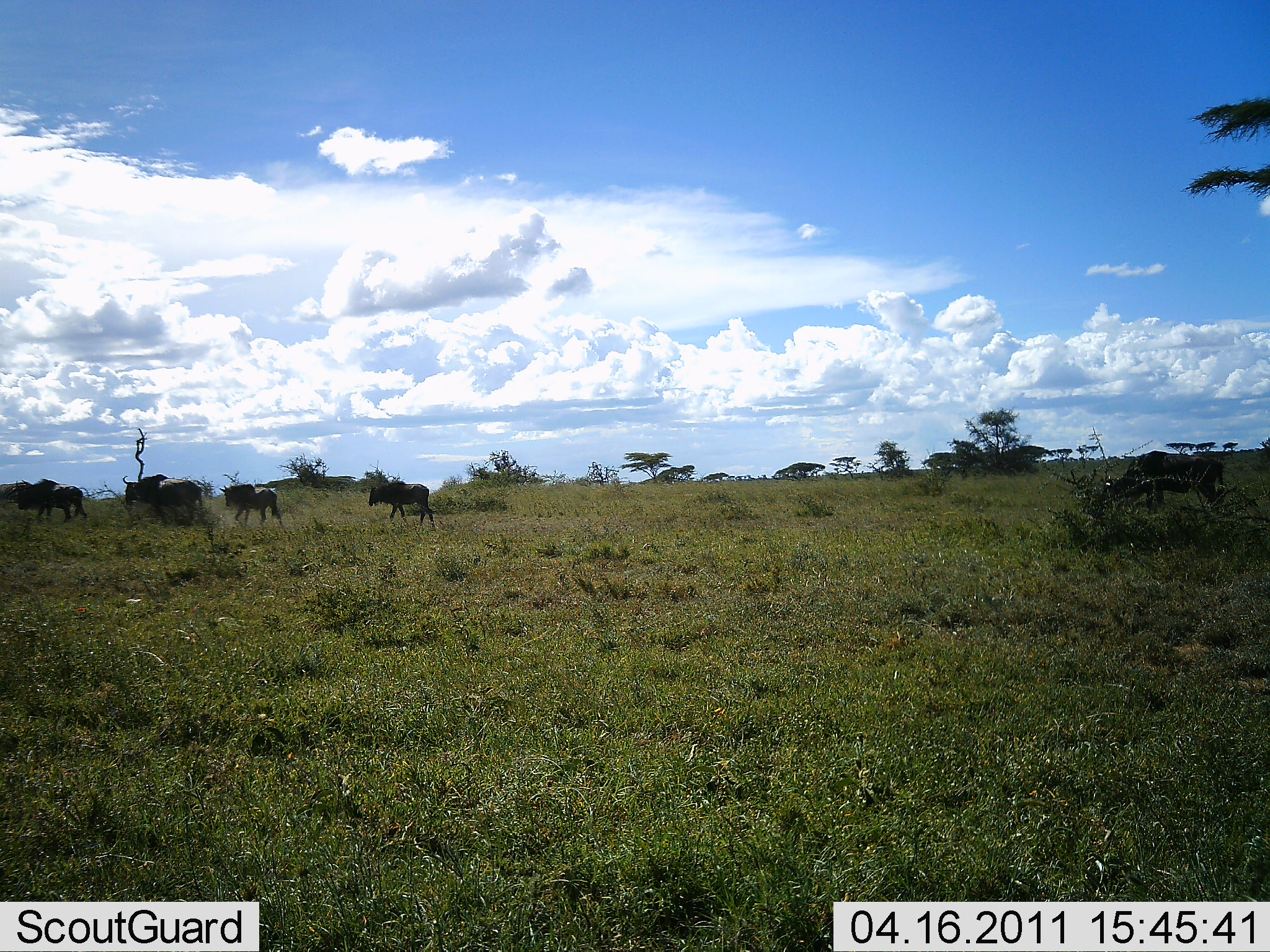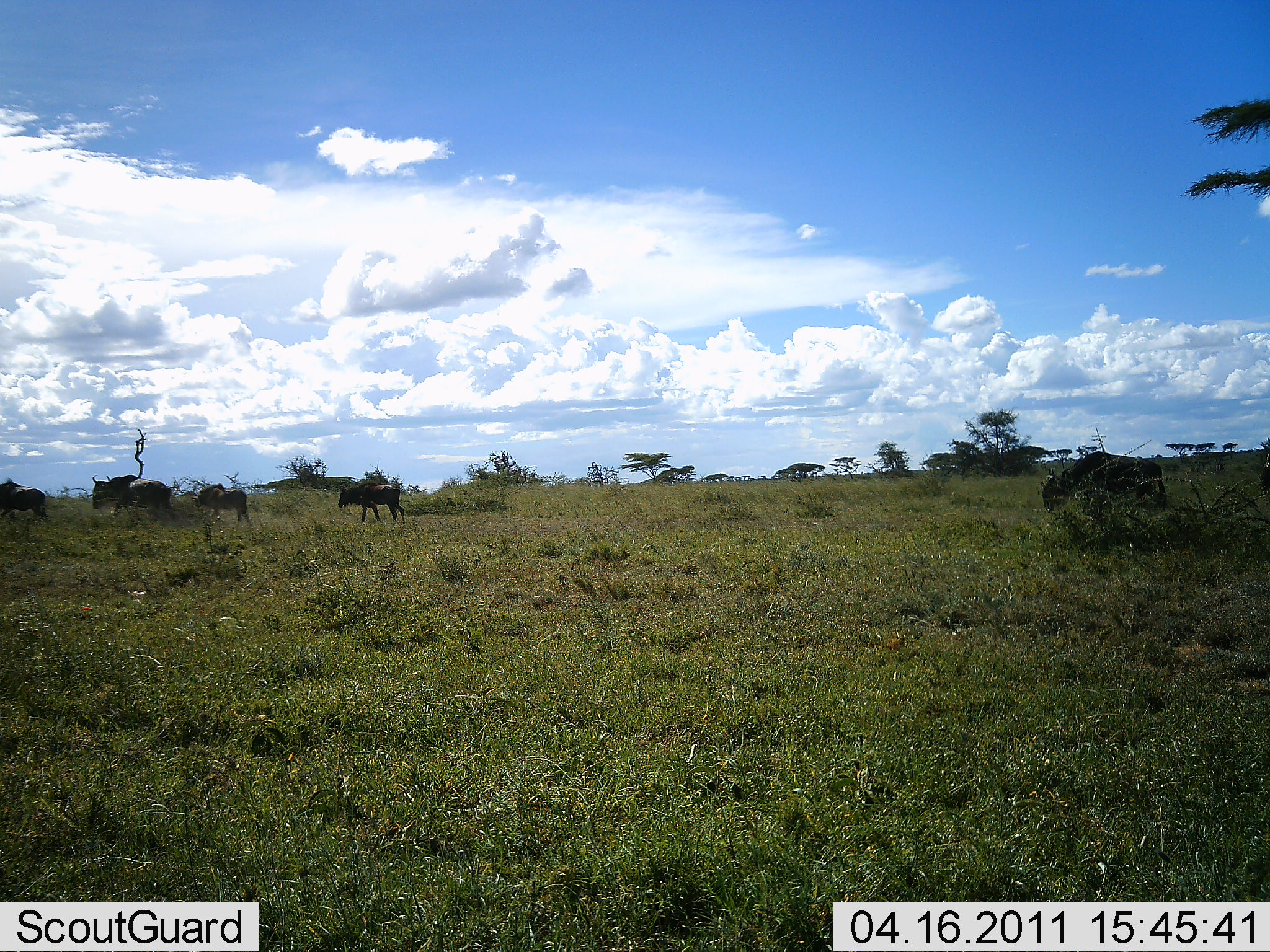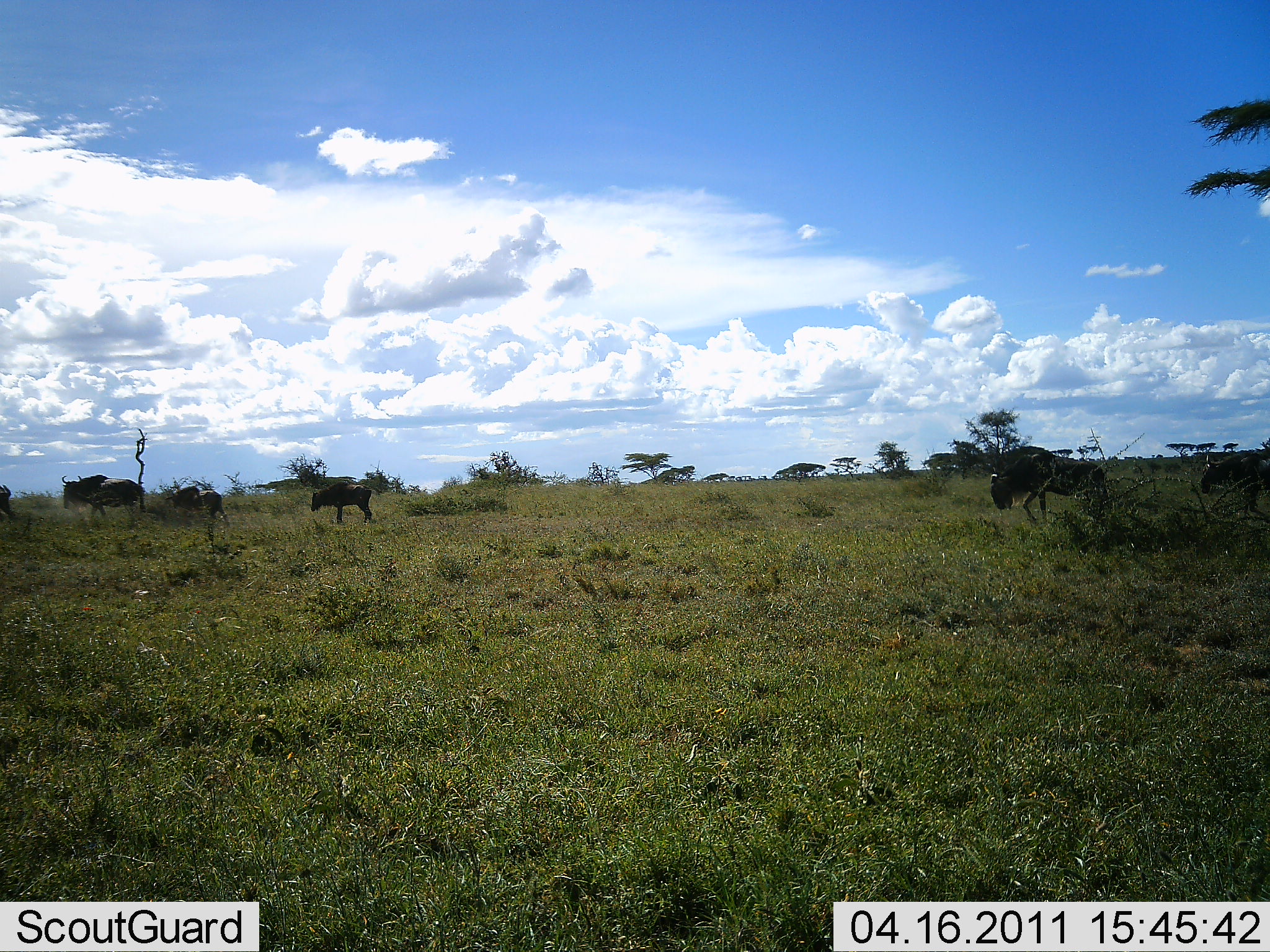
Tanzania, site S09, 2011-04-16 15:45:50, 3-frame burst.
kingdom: Animalia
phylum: Chordata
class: Mammalia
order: Artiodactyla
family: Bovidae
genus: Connochaetes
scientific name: Connochaetes taurinus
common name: blue wildebeest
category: wildebeest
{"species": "wildebeest (blue wildebeest) (Connochaetes taurinus)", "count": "6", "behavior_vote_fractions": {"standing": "0%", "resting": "0%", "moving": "91%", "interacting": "0%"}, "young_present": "18%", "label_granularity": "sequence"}